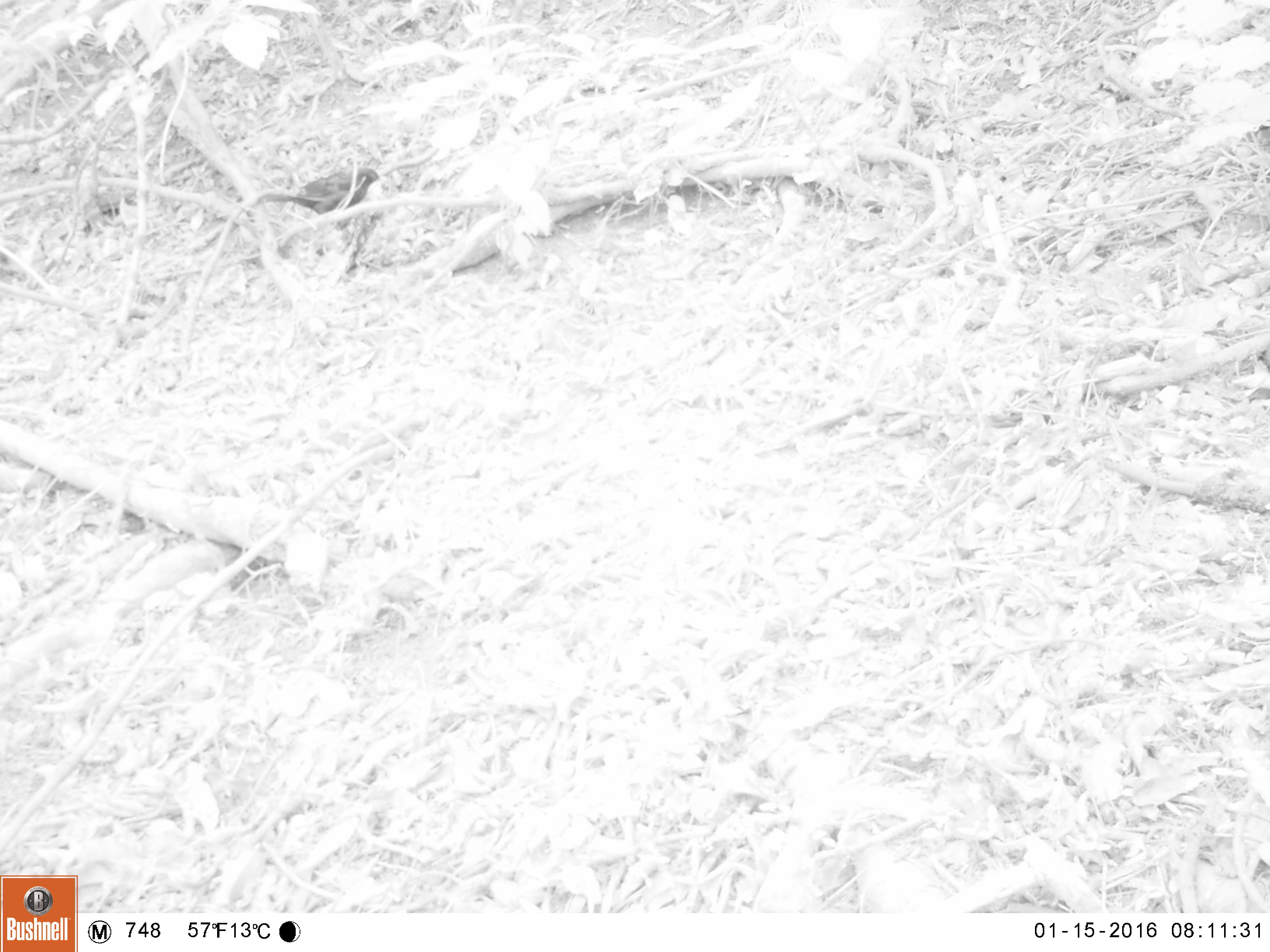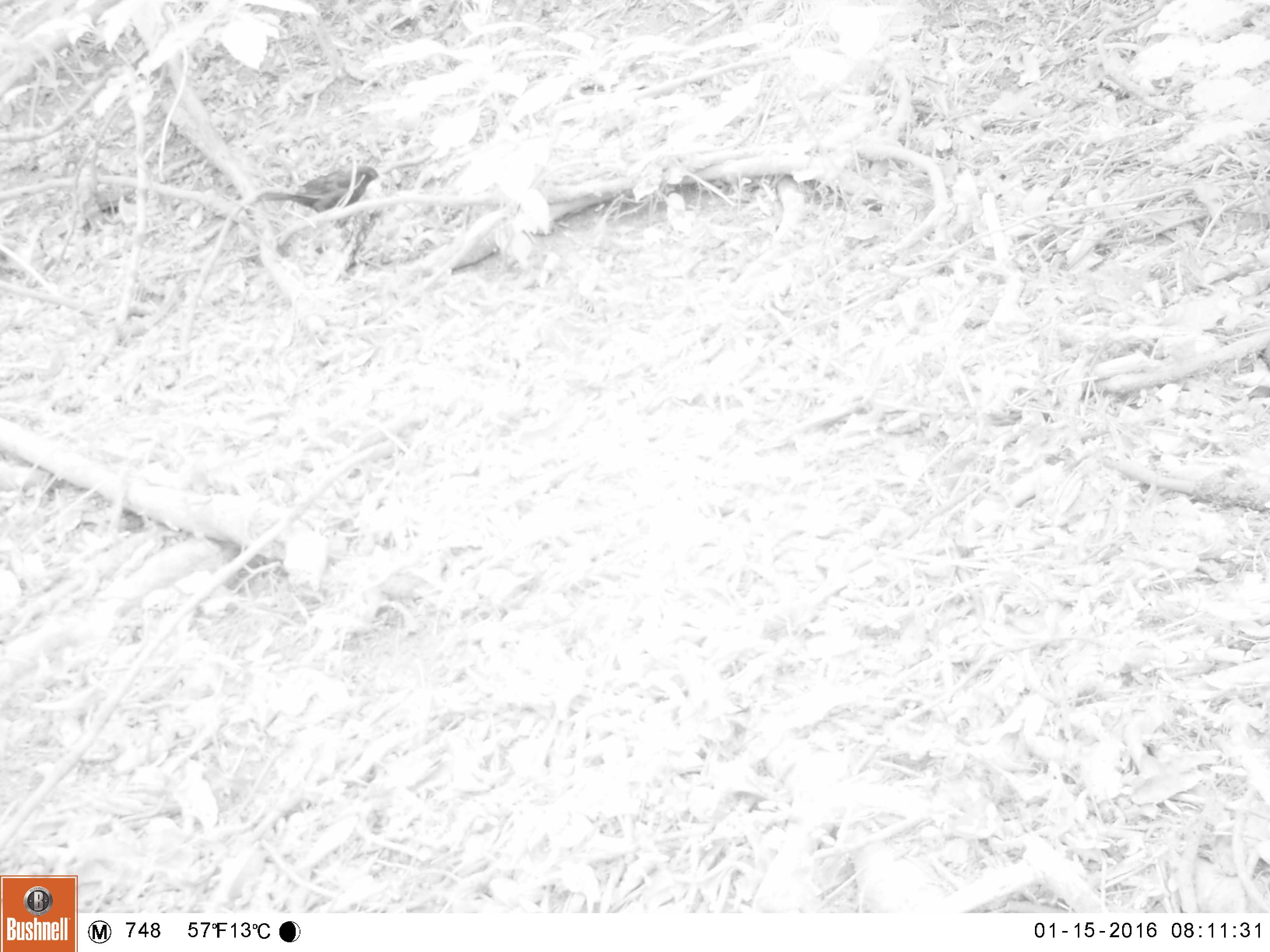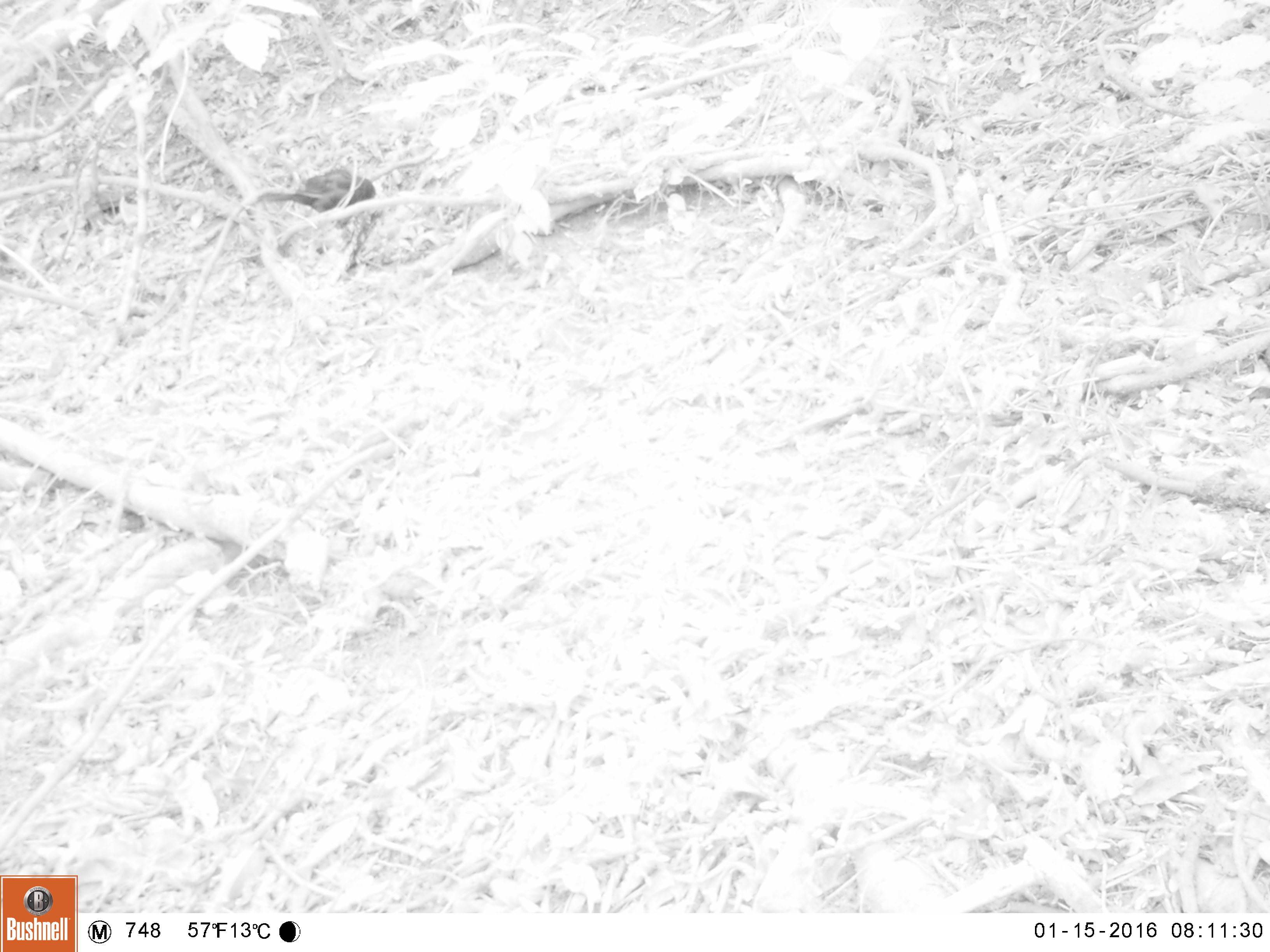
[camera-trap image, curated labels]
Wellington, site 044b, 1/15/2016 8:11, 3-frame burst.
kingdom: Animalia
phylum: Chordata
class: Aves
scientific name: Aves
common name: bird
Bird (Aves).